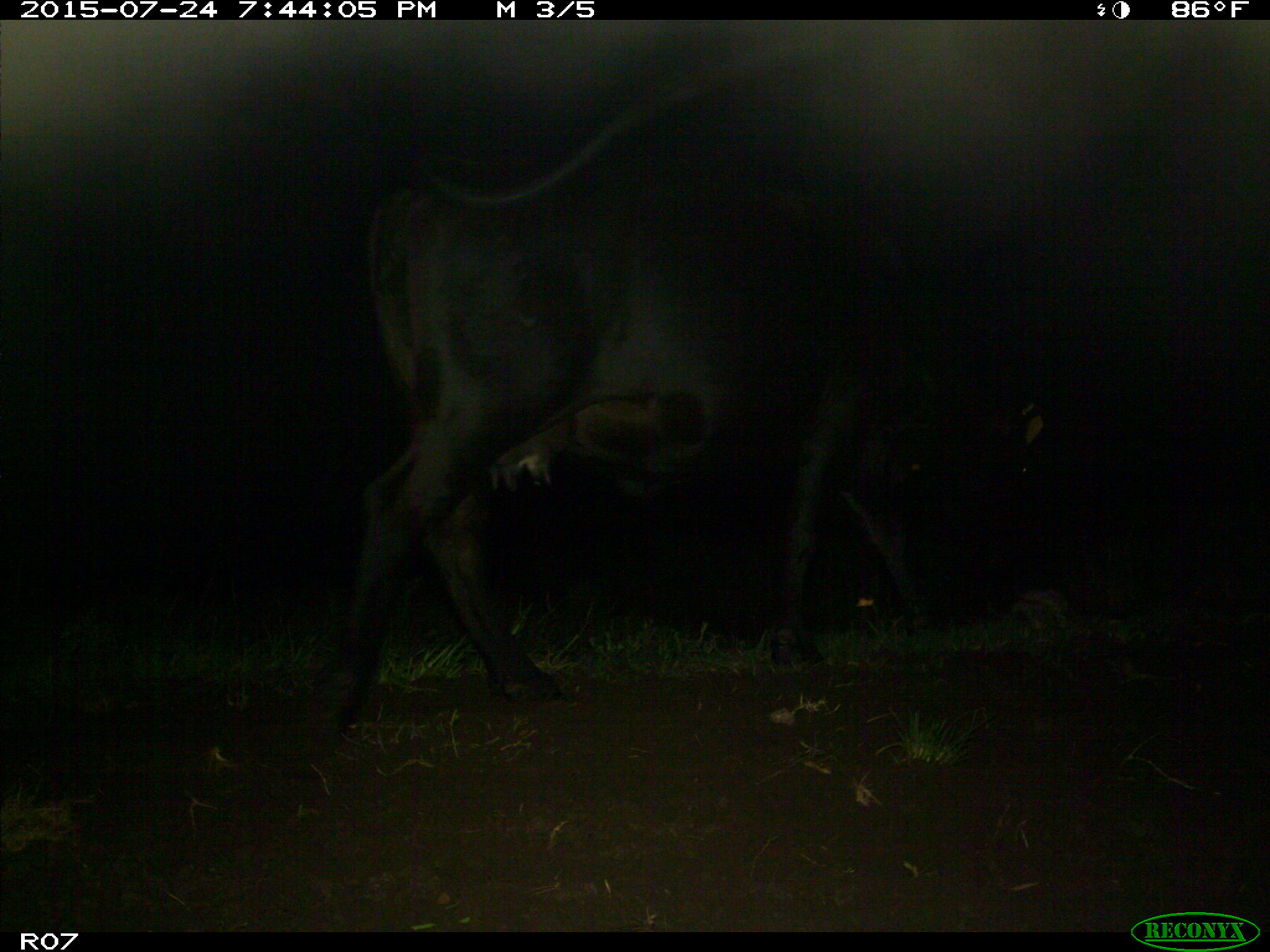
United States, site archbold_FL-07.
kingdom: Animalia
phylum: Chordata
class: Mammalia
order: Artiodactyla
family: Bovidae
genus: Bos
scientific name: Bos taurus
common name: domestic cow